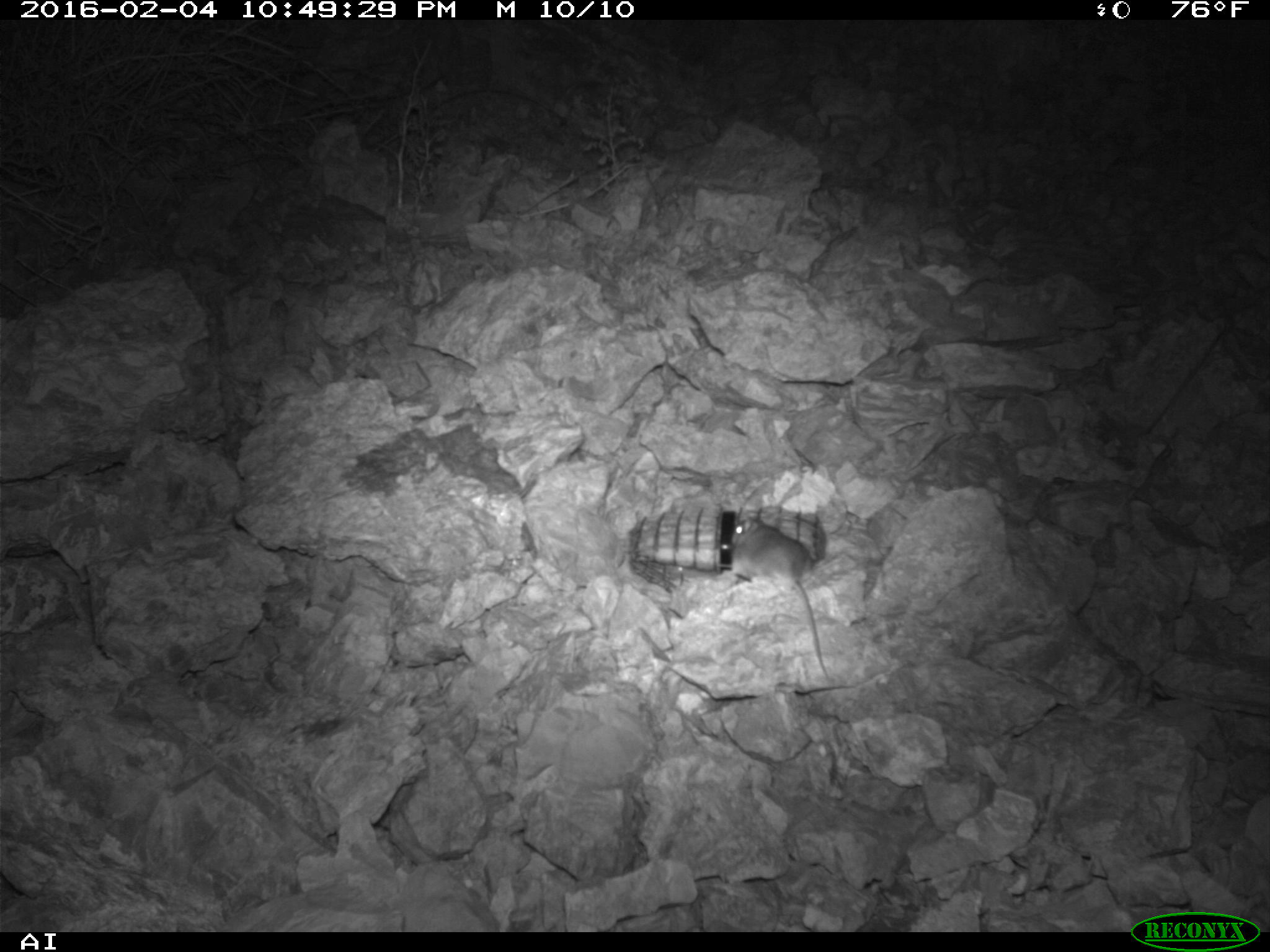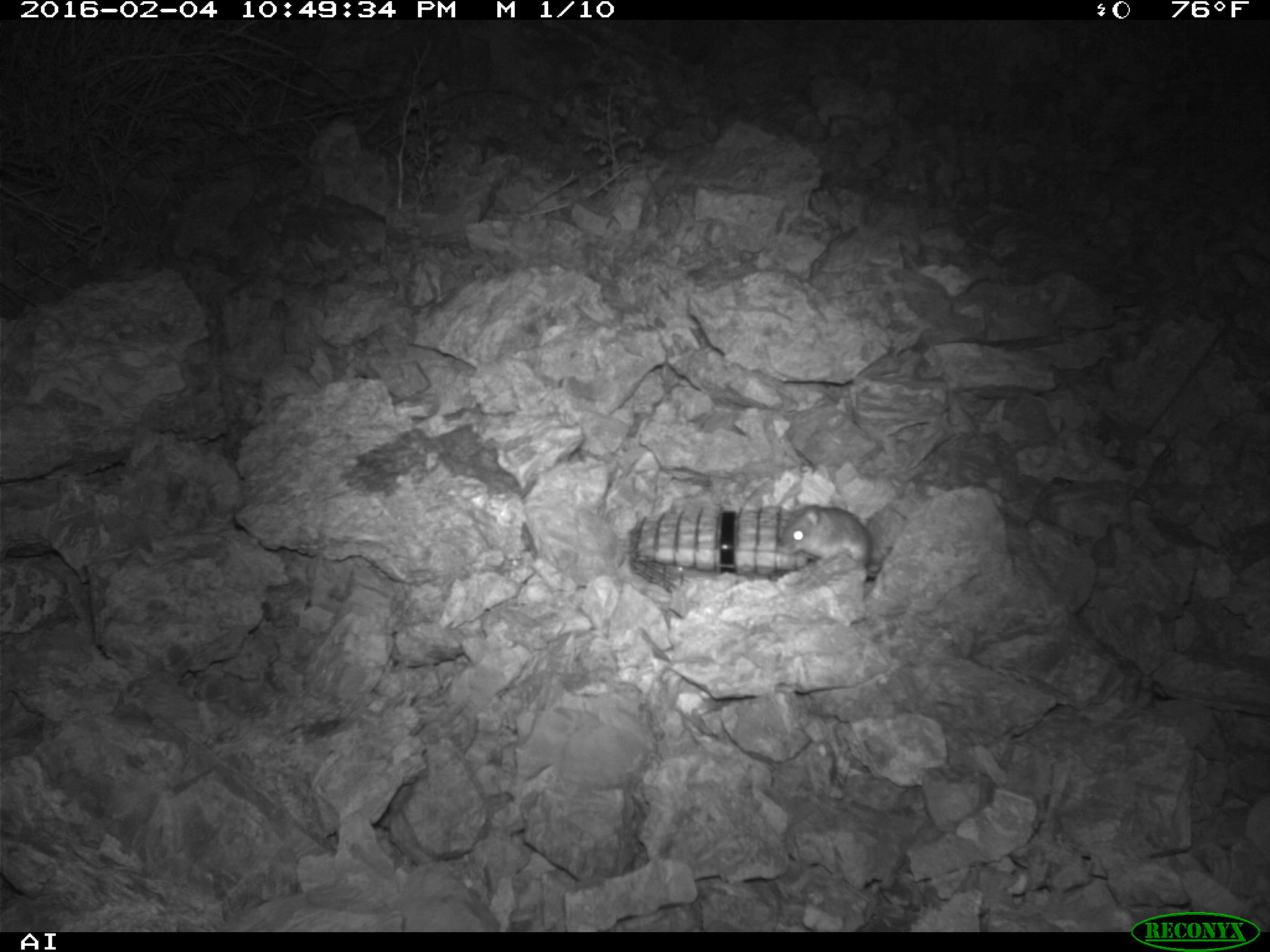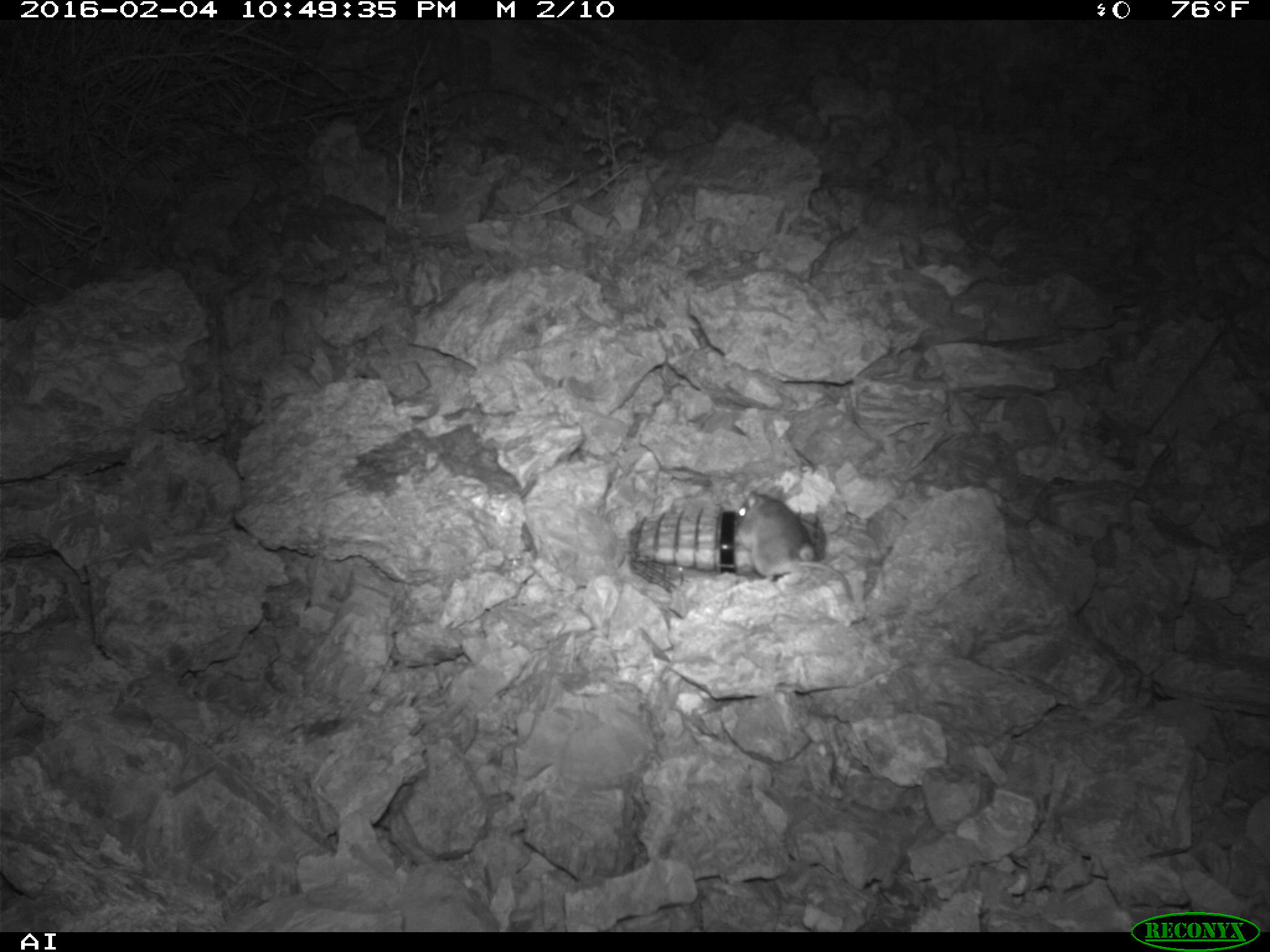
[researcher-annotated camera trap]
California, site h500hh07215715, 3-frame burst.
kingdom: Animalia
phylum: Chordata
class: Mammalia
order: Rodentia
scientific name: Rodentia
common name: rodent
Rodent (Rodentia).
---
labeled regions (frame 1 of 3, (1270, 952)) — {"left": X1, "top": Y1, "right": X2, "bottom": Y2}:
rodent: {"left": 729, "top": 509, "right": 832, "bottom": 681}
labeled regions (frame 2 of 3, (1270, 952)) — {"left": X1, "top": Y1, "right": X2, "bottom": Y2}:
rodent: {"left": 779, "top": 495, "right": 892, "bottom": 576}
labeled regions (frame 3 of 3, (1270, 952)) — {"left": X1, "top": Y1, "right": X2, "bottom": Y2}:
rodent: {"left": 732, "top": 485, "right": 854, "bottom": 601}